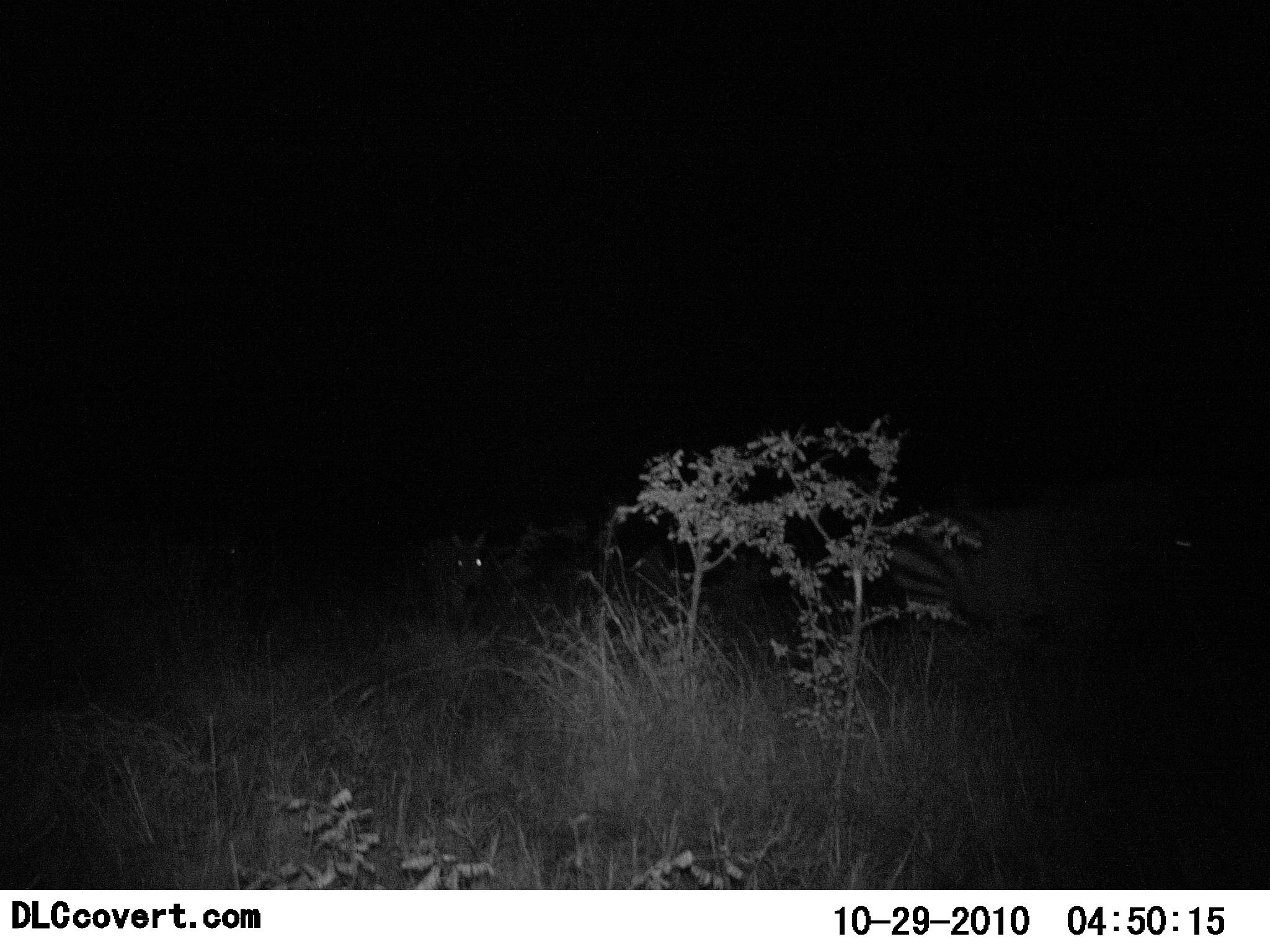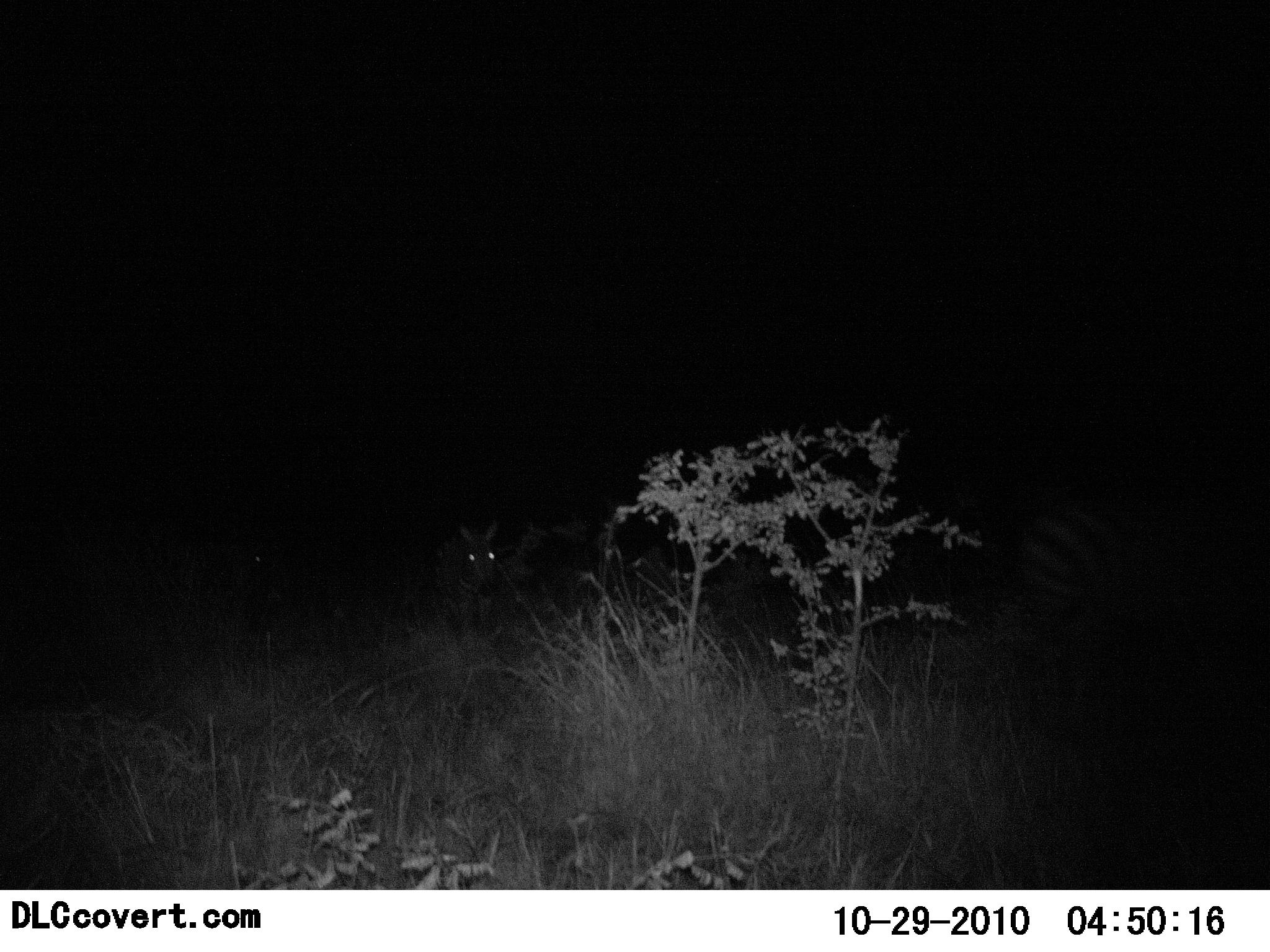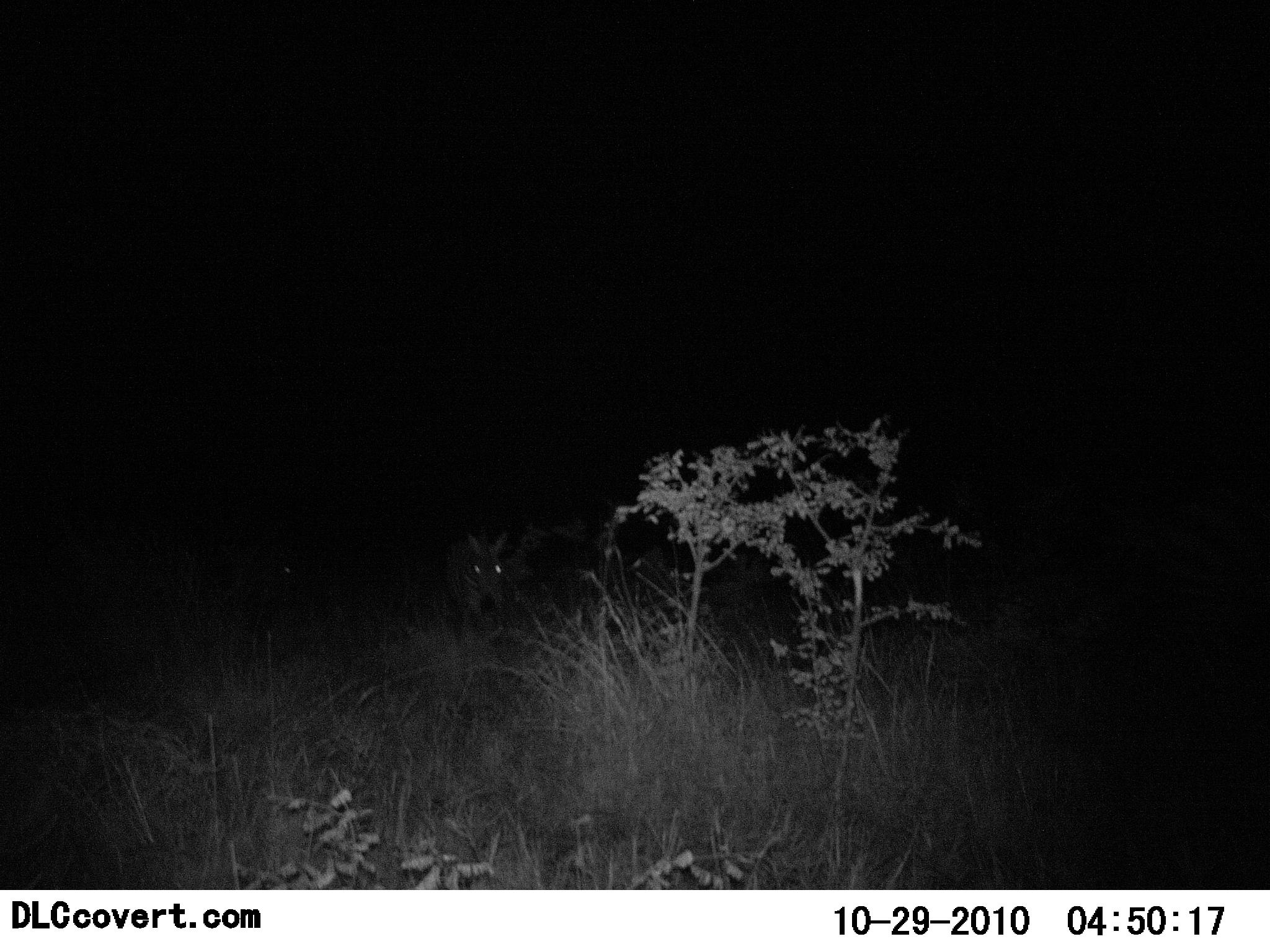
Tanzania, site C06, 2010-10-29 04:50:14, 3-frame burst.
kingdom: Animalia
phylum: Chordata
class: Mammalia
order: Perissodactyla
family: Equidae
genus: Equus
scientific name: Equus quagga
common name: plains zebra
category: zebra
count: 2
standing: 9%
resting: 0%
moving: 91%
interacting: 0%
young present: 0%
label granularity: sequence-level